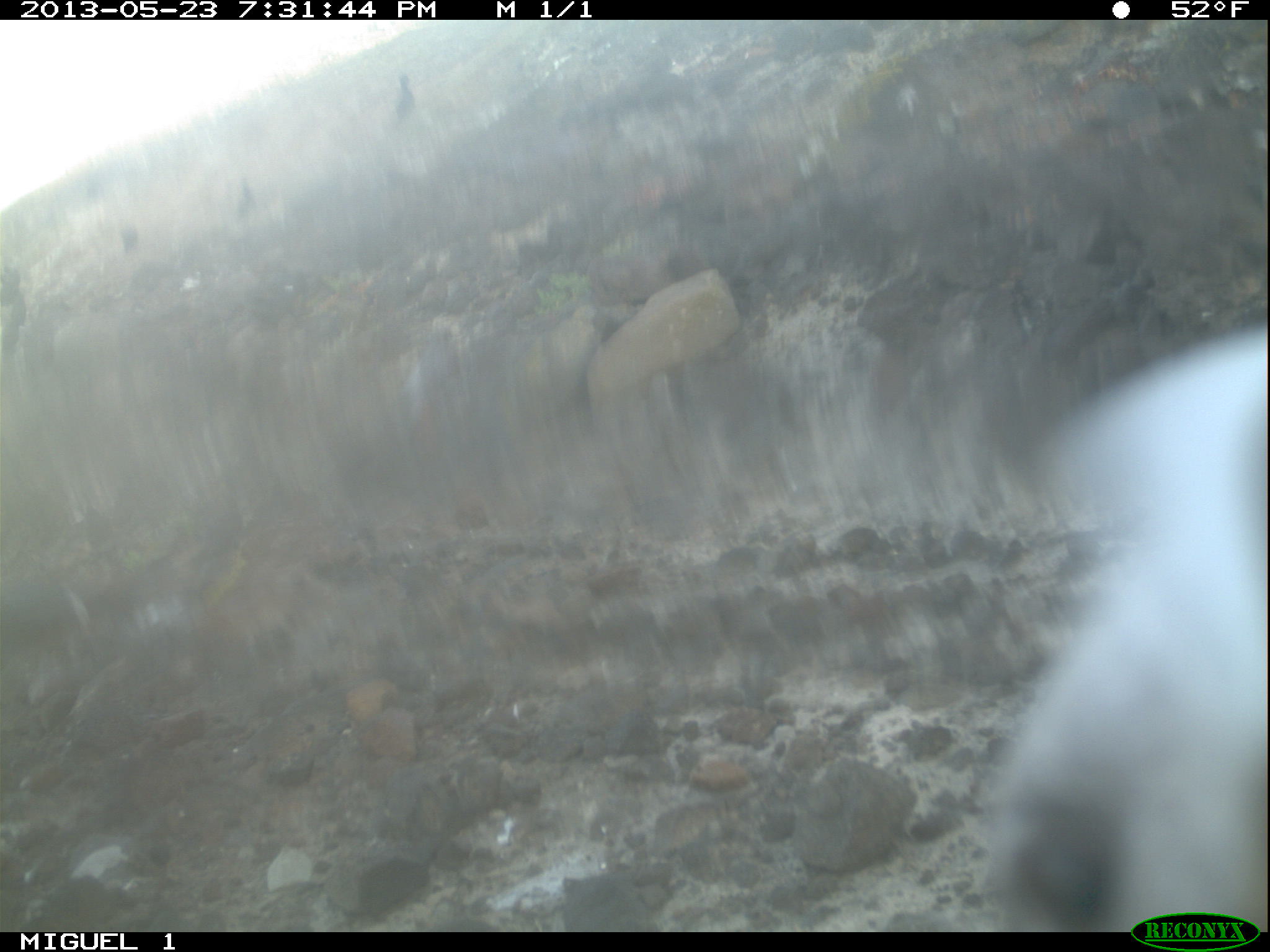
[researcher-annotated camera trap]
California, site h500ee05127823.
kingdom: Animalia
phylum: Chordata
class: Aves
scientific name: Aves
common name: bird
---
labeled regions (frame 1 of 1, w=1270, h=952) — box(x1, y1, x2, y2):
bird: box(985, 327, 1268, 932); box(395, 76, 414, 119); box(236, 185, 255, 221); box(122, 225, 138, 254)